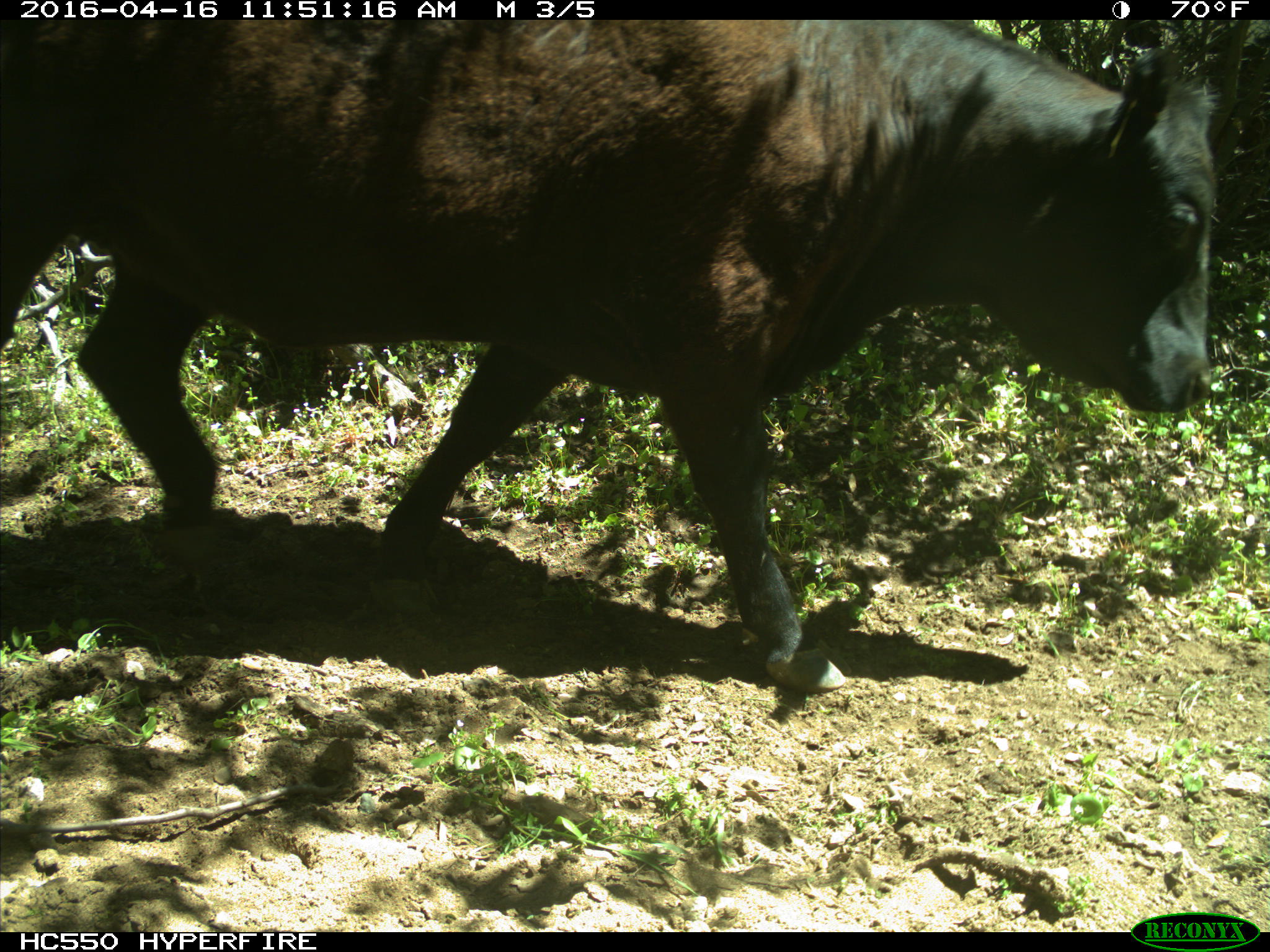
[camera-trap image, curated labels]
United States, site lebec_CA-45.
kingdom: Animalia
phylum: Chordata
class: Mammalia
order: Artiodactyla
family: Bovidae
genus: Bos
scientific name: Bos taurus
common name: domestic cow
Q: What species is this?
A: Bos taurus (domestic cow).